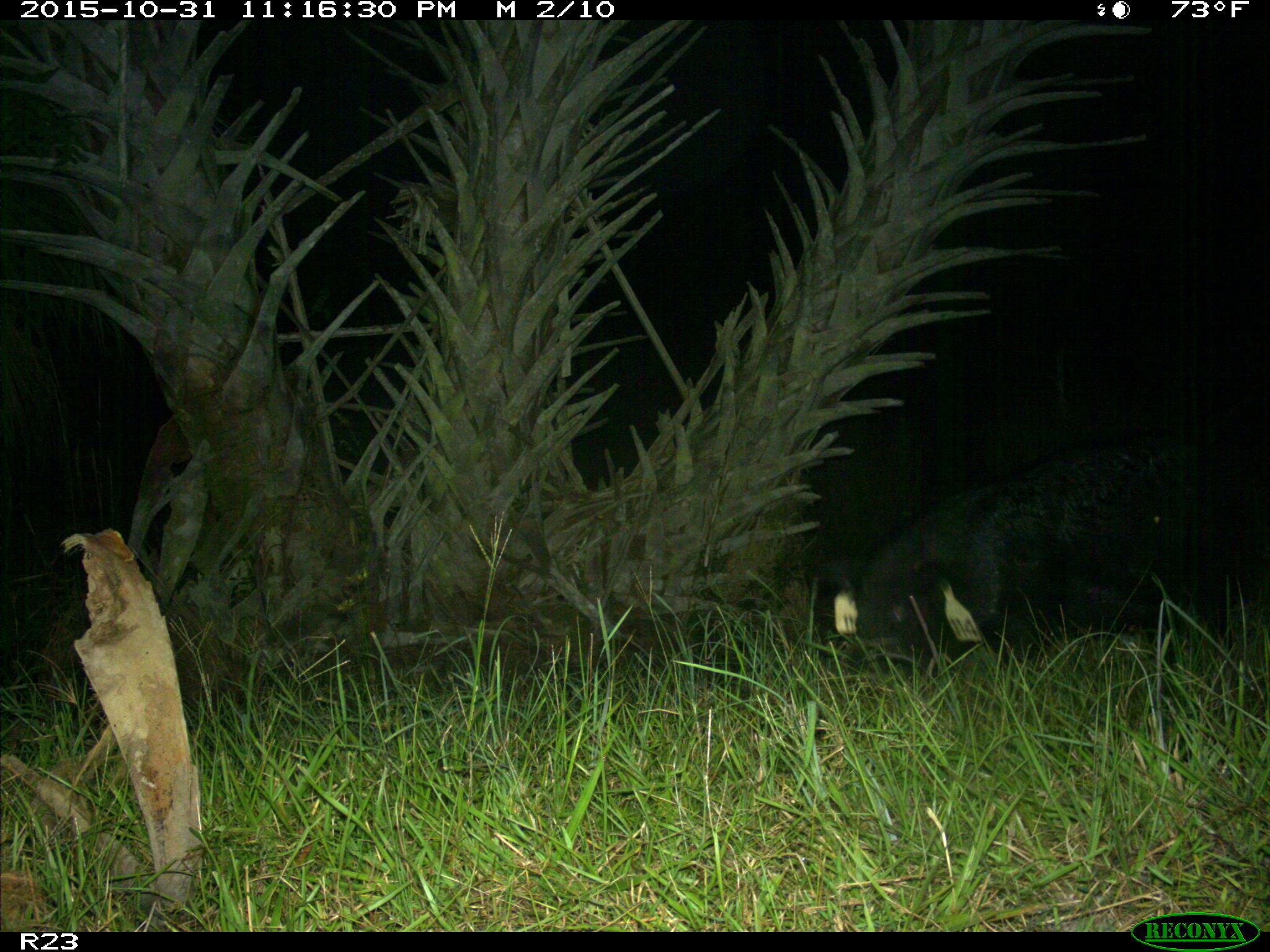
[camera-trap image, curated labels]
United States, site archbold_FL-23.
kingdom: Animalia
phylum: Chordata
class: Mammalia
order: Artiodactyla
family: Suidae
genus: Sus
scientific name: Sus scrofa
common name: wild boar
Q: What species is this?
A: Sus scrofa (wild boar).